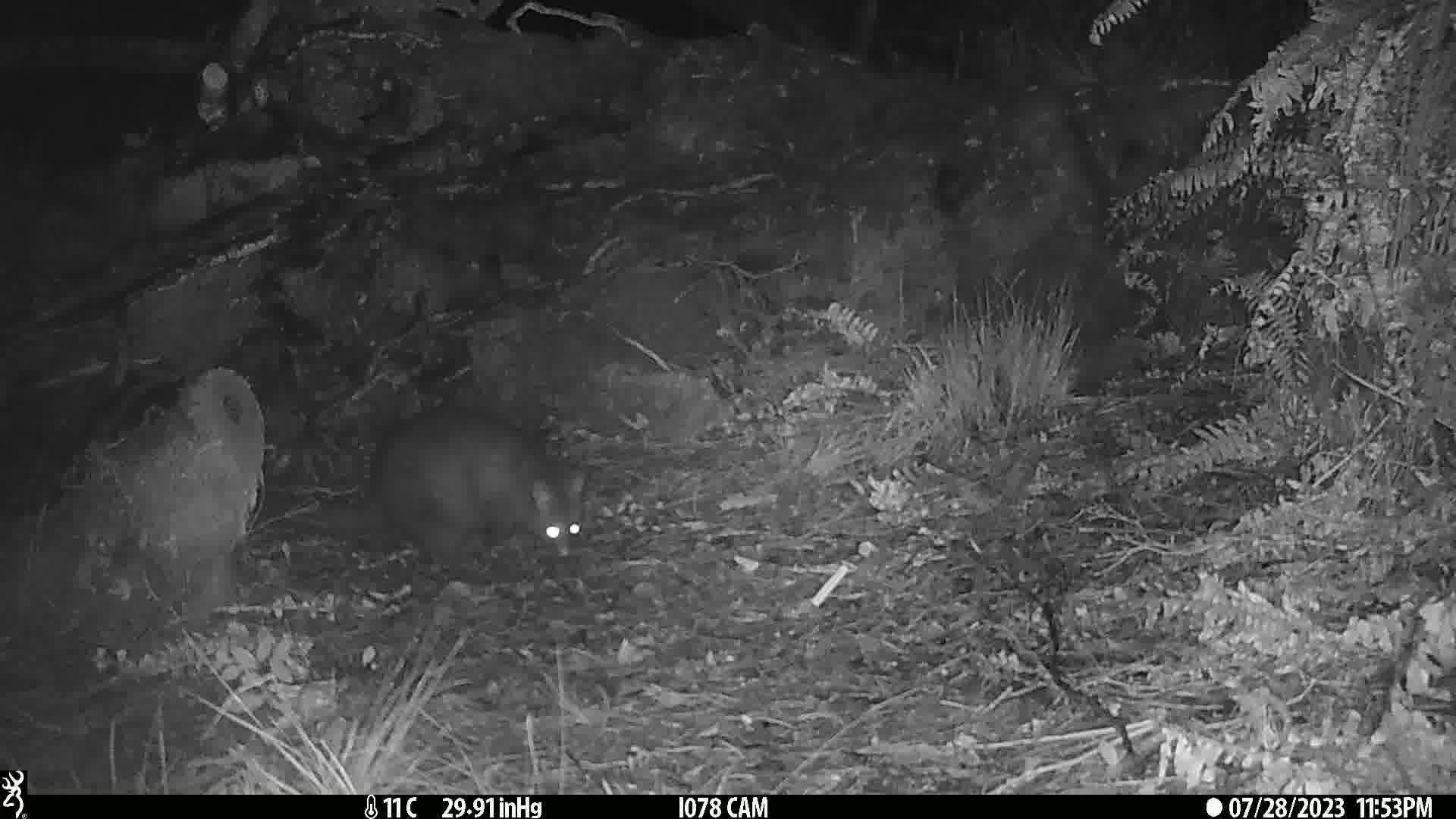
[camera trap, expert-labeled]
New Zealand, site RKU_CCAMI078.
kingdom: Animalia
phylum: Chordata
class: Mammalia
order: Diprotodontia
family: Phalangeridae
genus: Trichosurus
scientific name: Trichosurus vulpecula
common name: common brushtail possum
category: possum